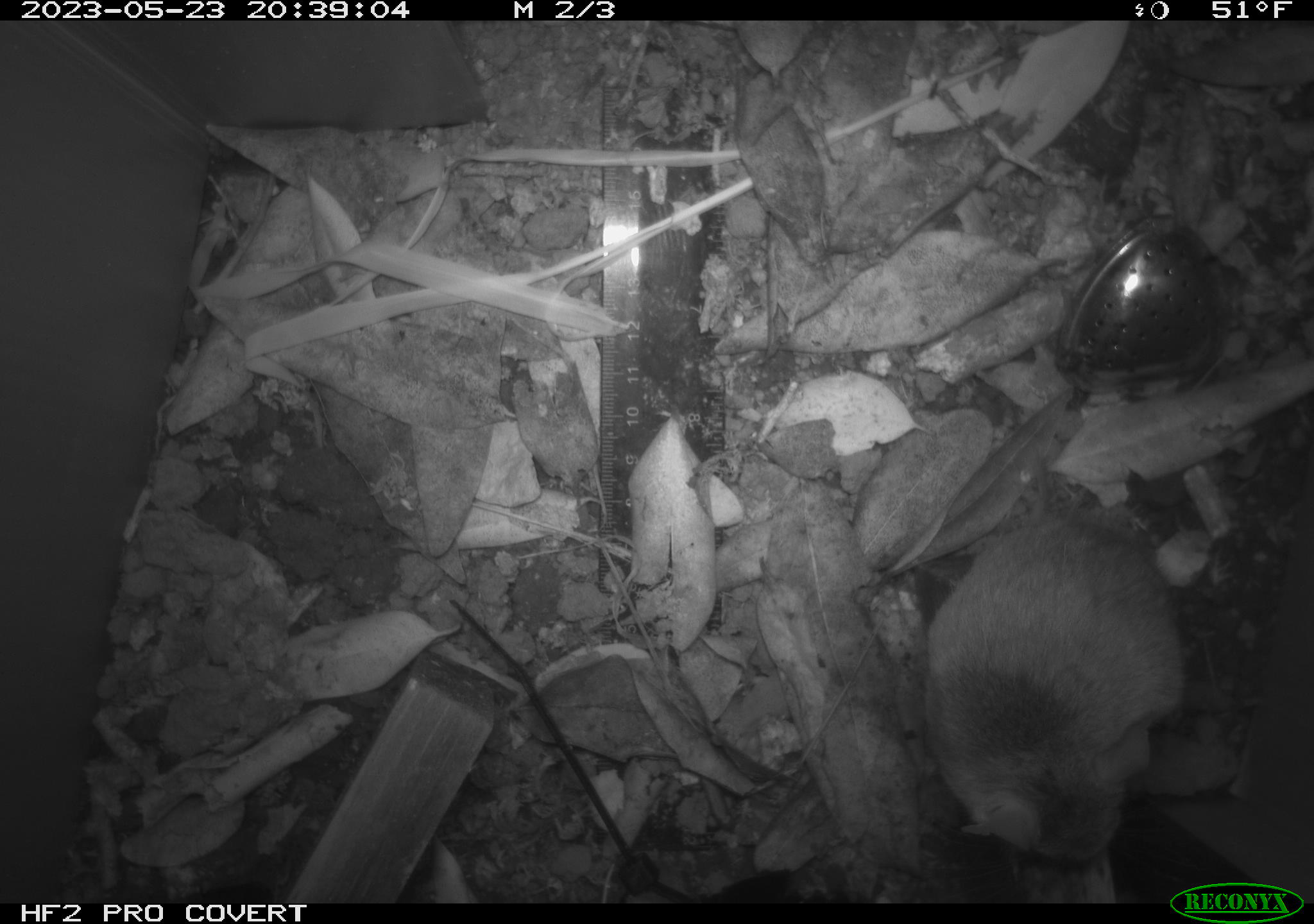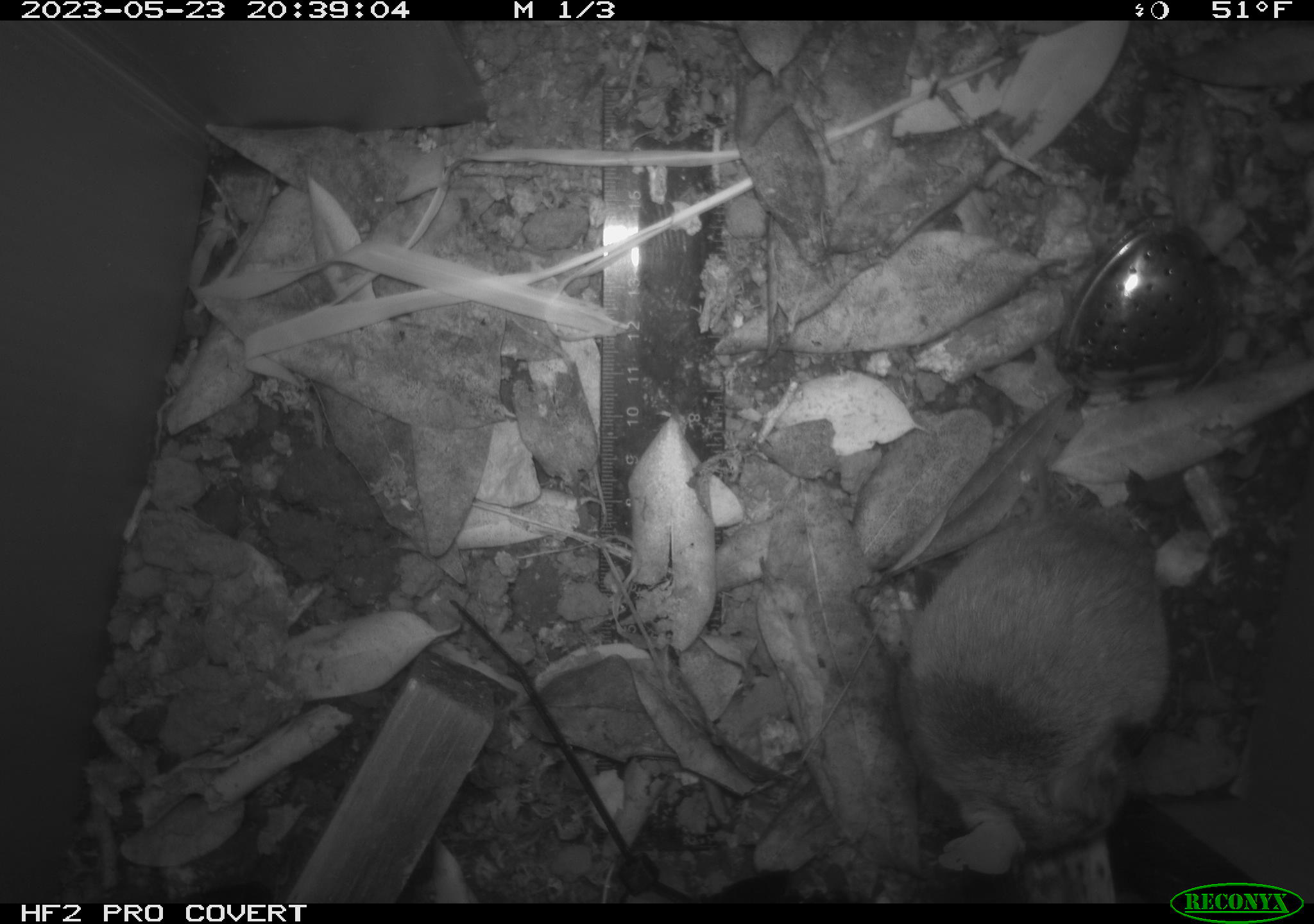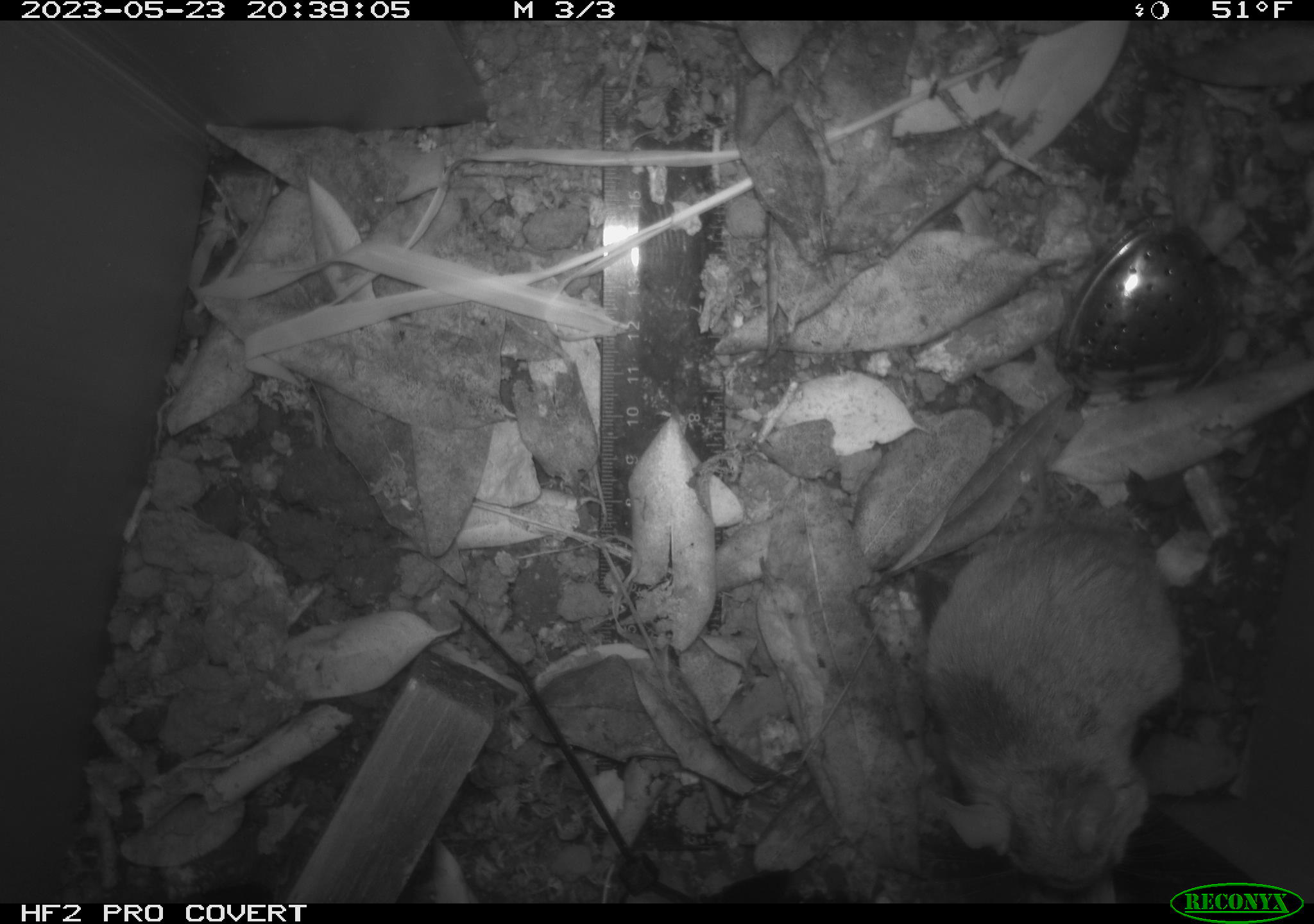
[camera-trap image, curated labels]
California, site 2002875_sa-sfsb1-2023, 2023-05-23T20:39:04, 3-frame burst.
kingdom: Animalia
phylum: Chordata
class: Mammalia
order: Rodentia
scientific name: Rodentia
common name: mouse species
Mouse species (Rodentia).